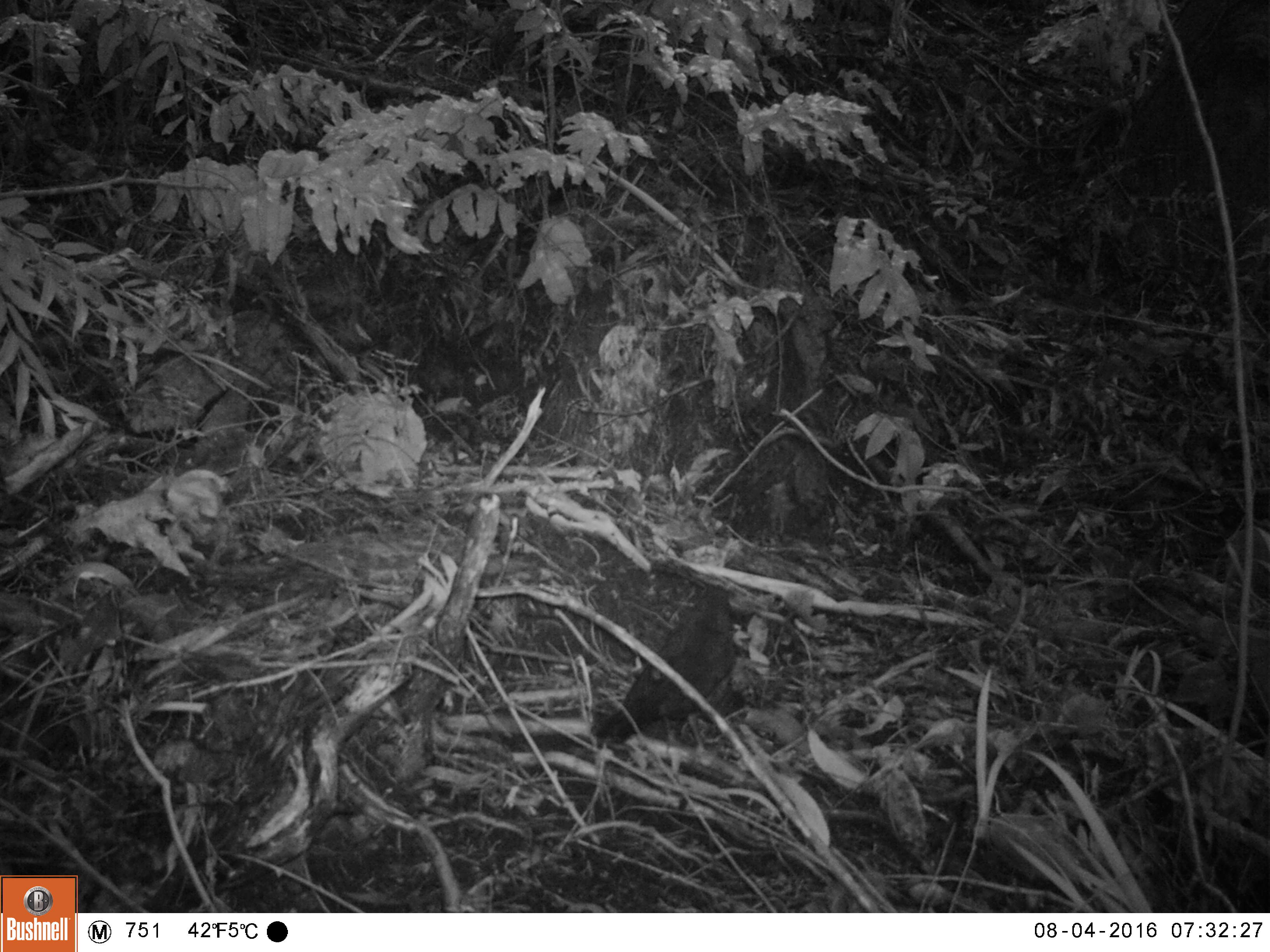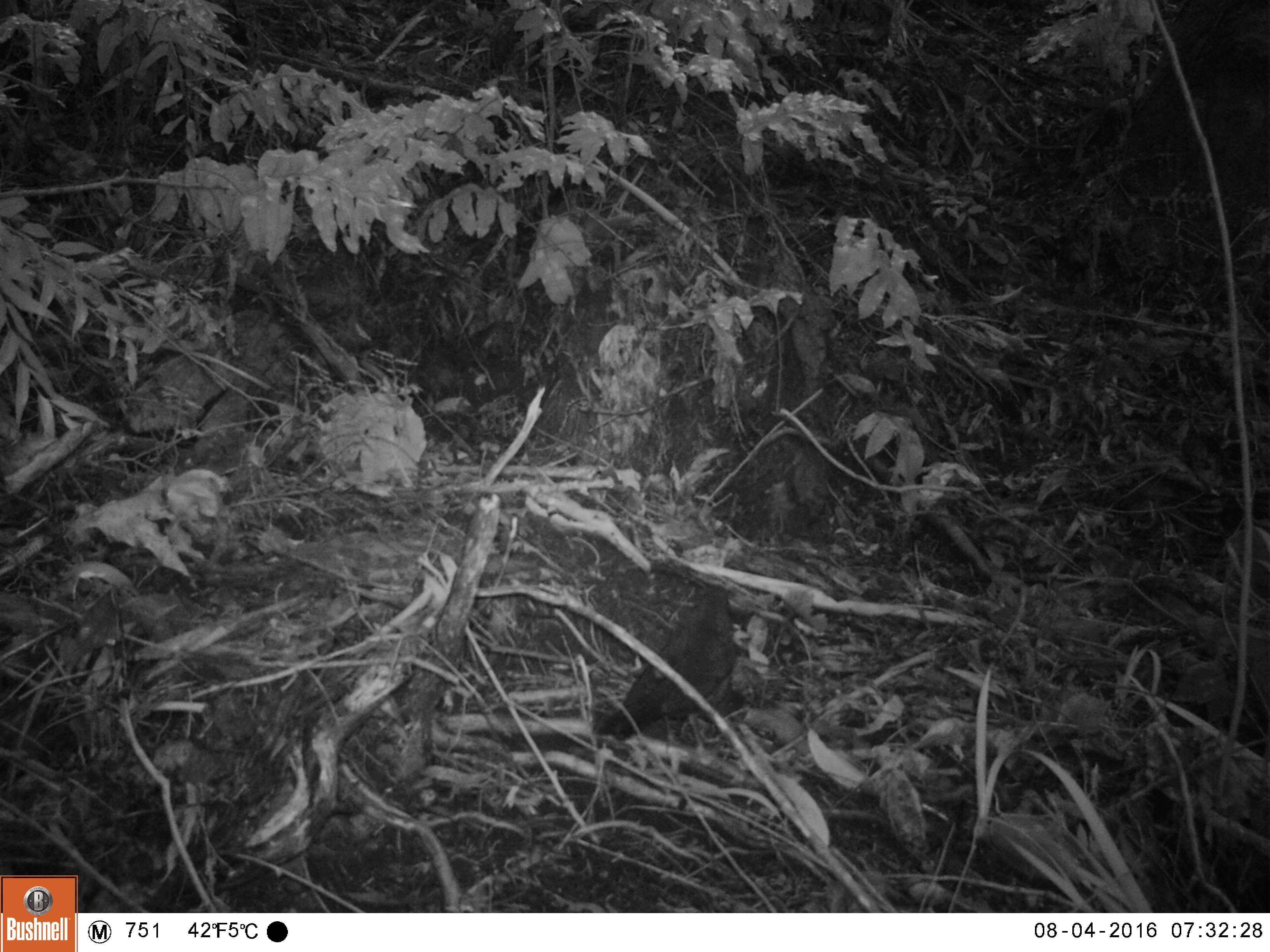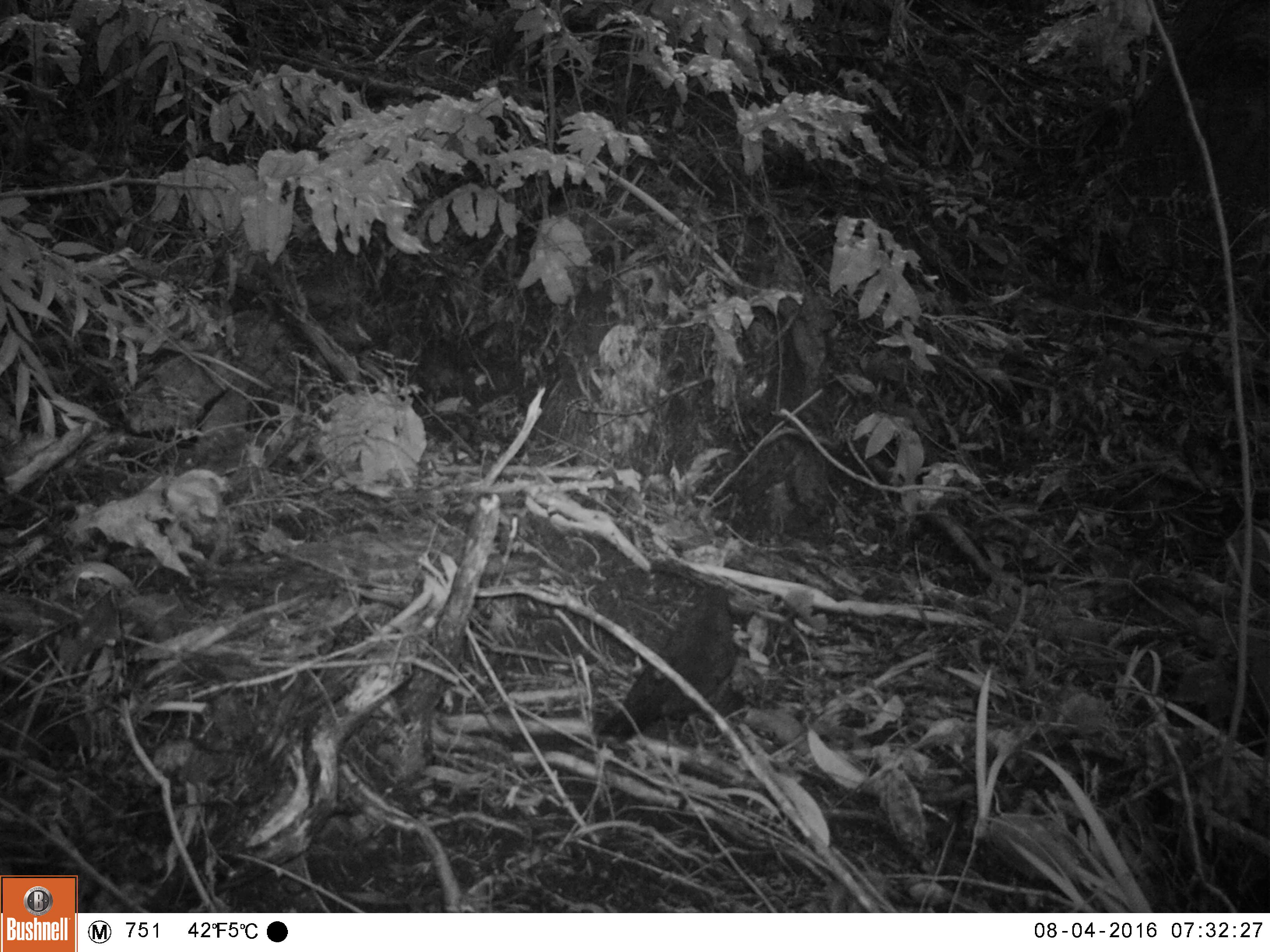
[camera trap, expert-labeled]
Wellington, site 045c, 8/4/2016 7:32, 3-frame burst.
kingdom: Animalia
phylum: Chordata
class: Aves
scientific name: Aves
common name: bird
Bird (Aves).